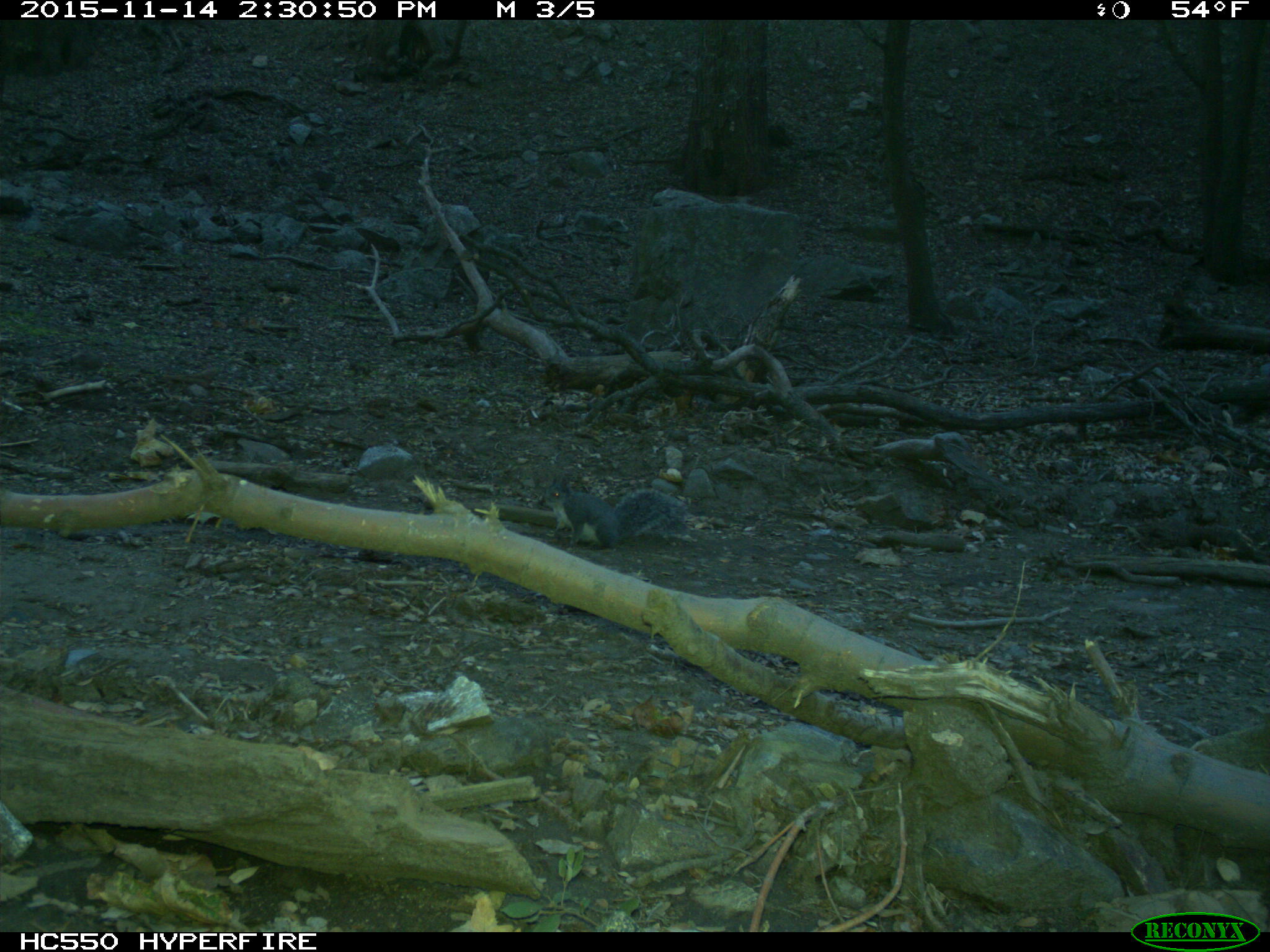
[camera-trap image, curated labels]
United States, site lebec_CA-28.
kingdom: Animalia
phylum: Chordata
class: Mammalia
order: Rodentia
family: Sciuridae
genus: Sciurus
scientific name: Sciurus carolinensis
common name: eastern gray squirrel